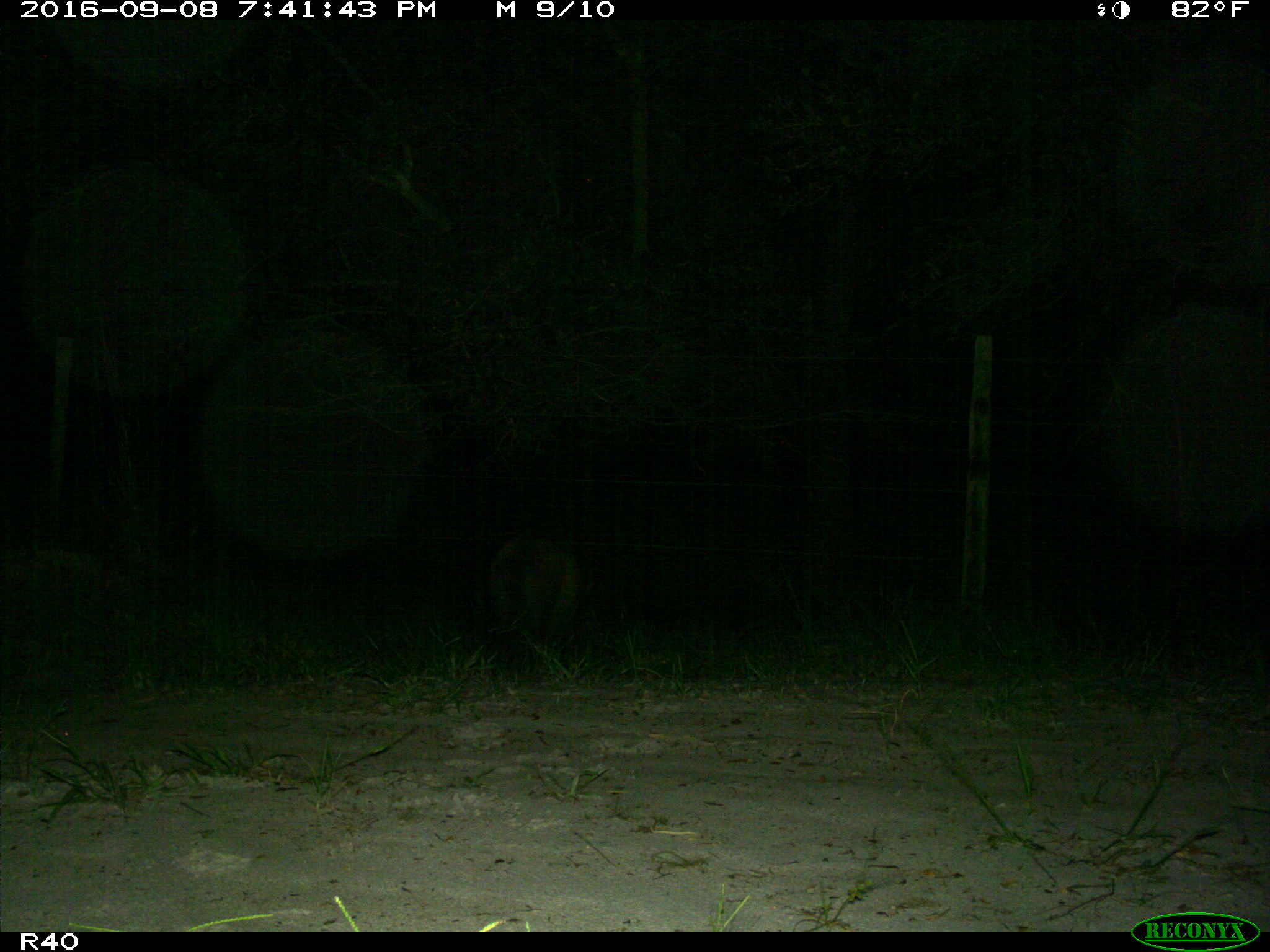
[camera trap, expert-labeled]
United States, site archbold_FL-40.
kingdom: Animalia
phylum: Chordata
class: Mammalia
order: Artiodactyla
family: Suidae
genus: Sus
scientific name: Sus scrofa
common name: wild boar